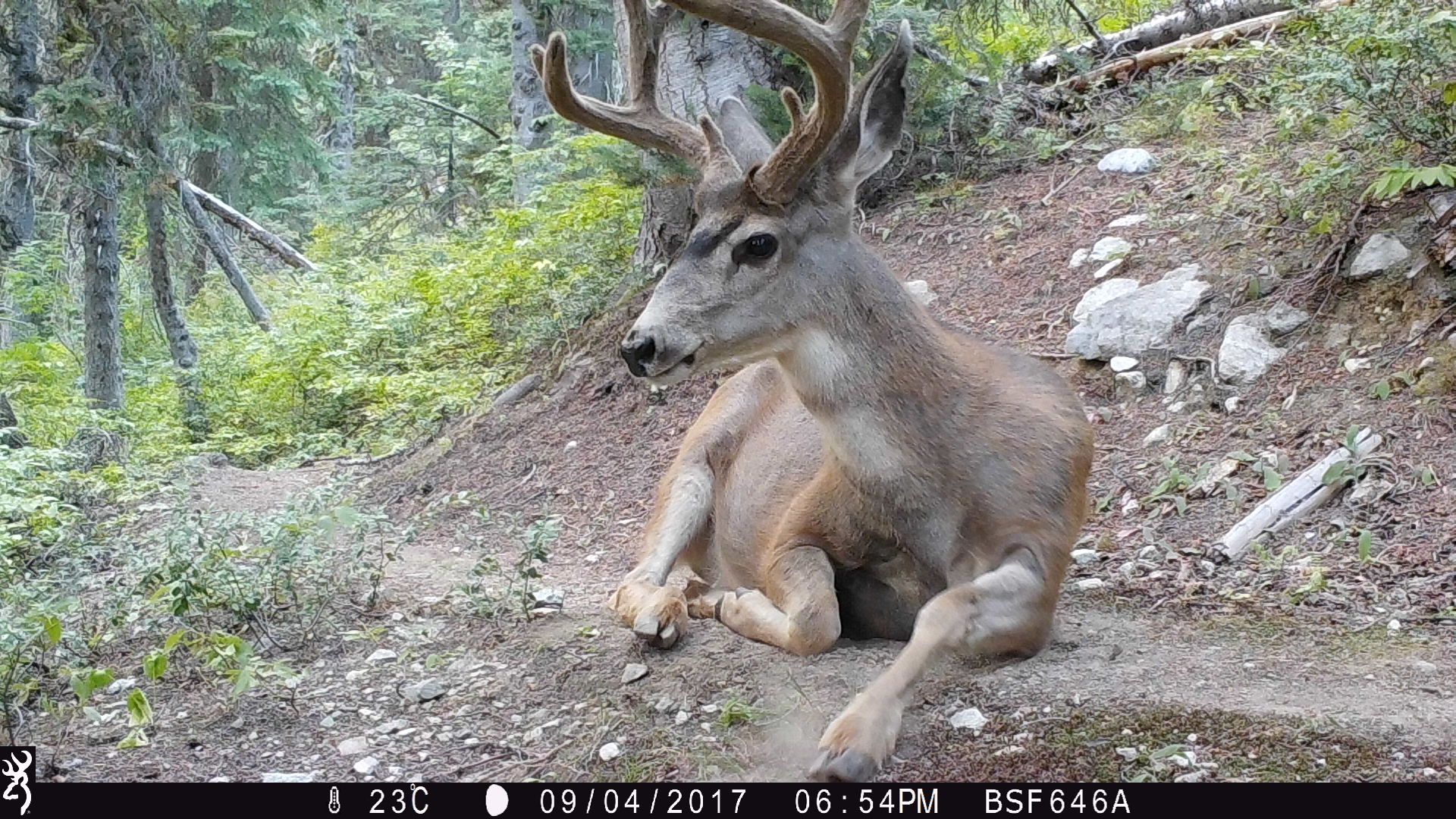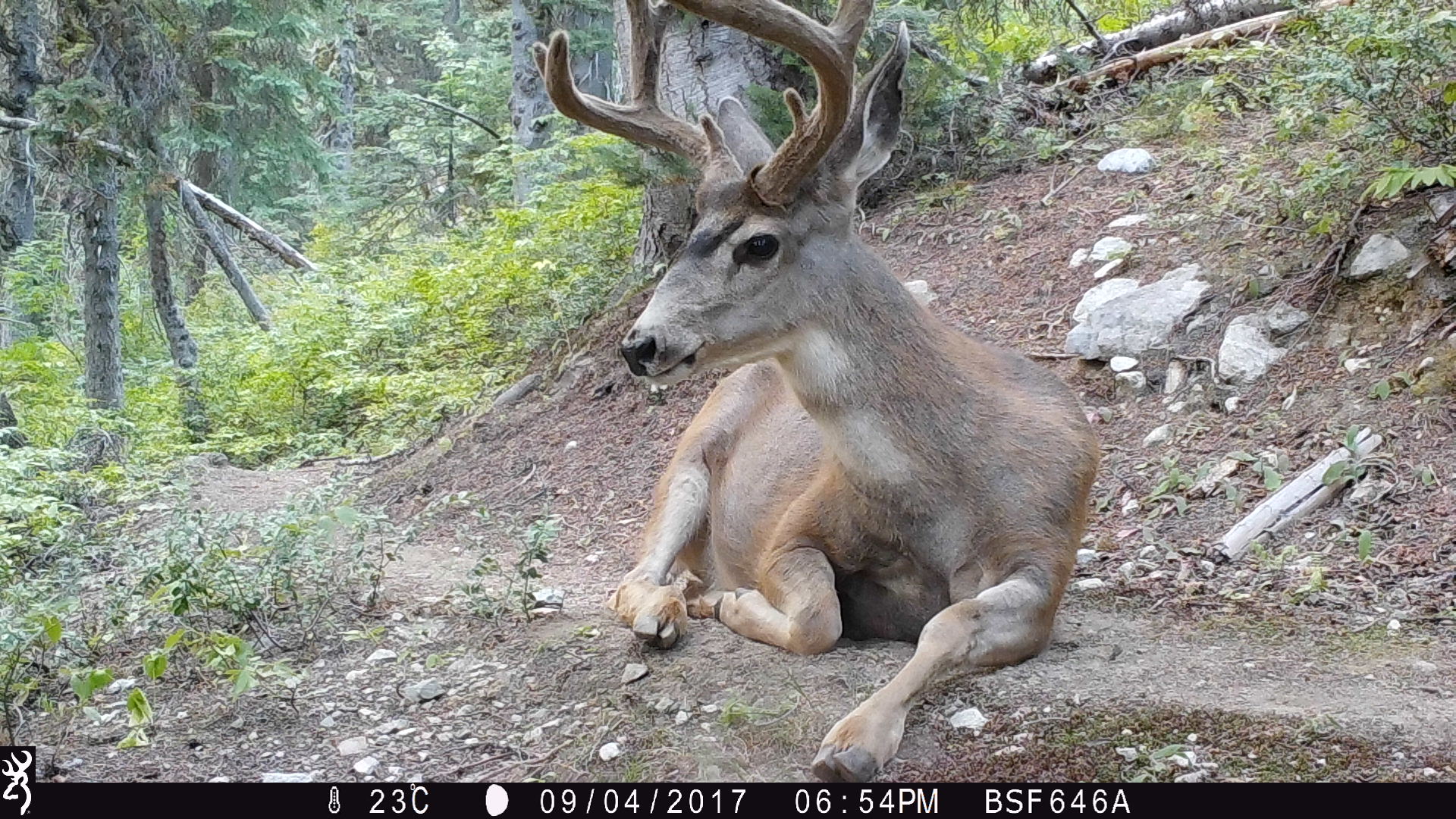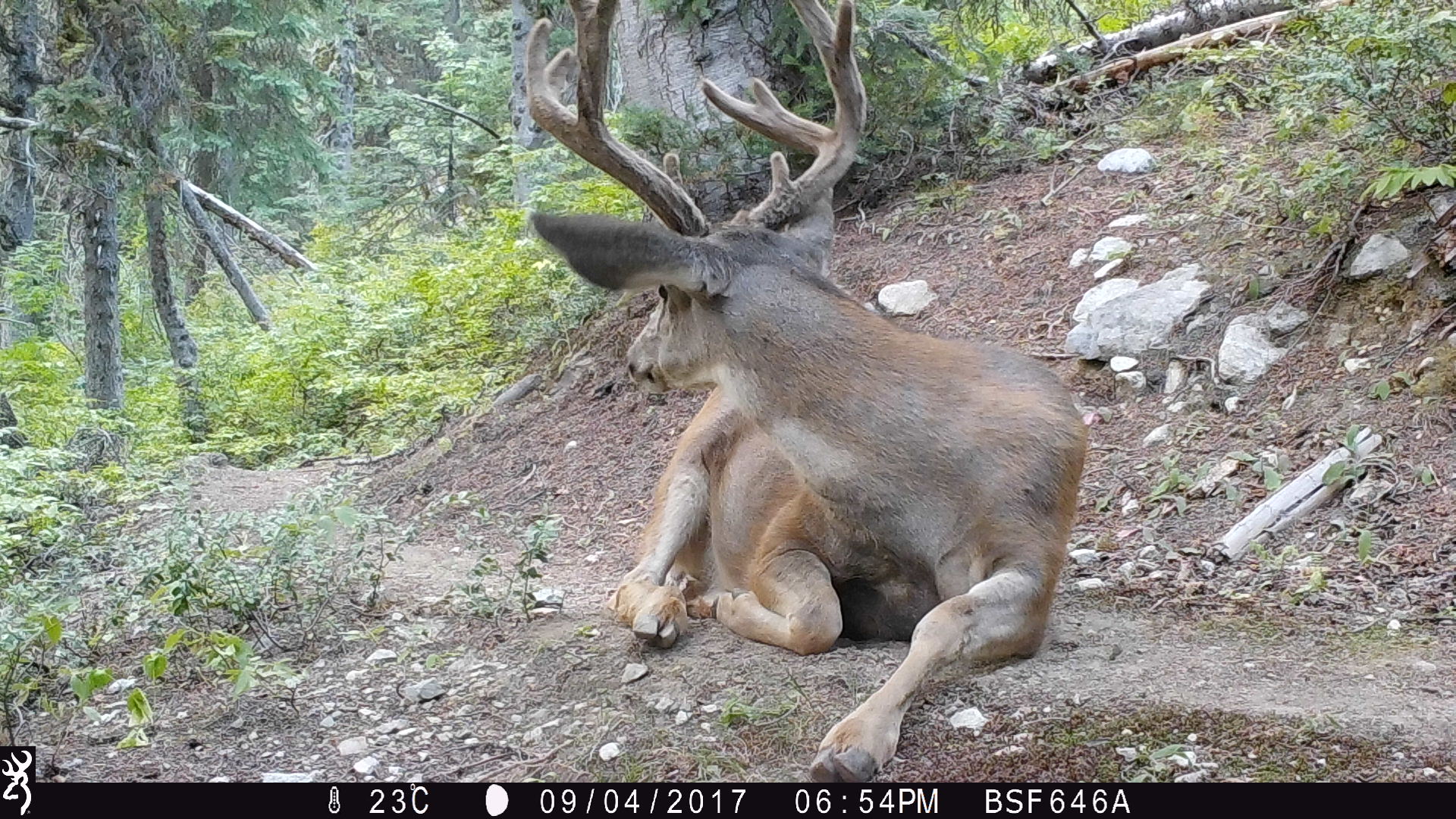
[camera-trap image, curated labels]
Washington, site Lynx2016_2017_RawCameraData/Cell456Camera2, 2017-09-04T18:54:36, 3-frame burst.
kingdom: Animalia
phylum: Chordata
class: Mammalia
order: Artiodactyla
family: Cervidae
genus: Odocoileus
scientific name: Odocoileus hemionus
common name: mule deer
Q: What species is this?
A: Odocoileus hemionus (mule deer).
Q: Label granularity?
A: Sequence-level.